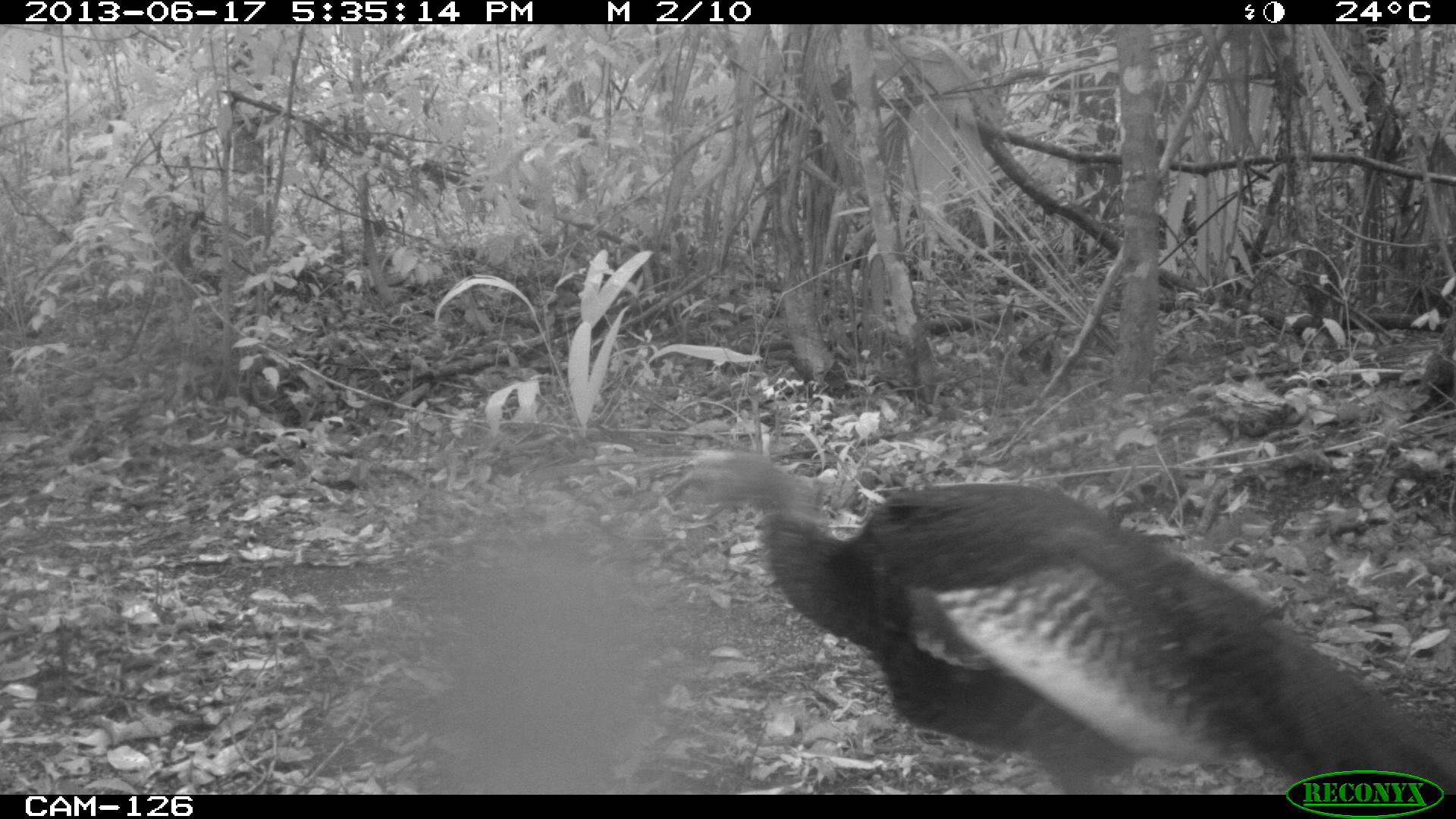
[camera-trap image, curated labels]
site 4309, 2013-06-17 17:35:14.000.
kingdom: Animalia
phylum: Chordata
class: Aves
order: Galliformes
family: Phasianidae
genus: Meleagris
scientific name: Meleagris ocellata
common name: ocellated turkey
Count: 1.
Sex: male.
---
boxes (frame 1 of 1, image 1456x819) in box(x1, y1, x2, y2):
meleagris ocellata: box(664, 449, 1456, 793)